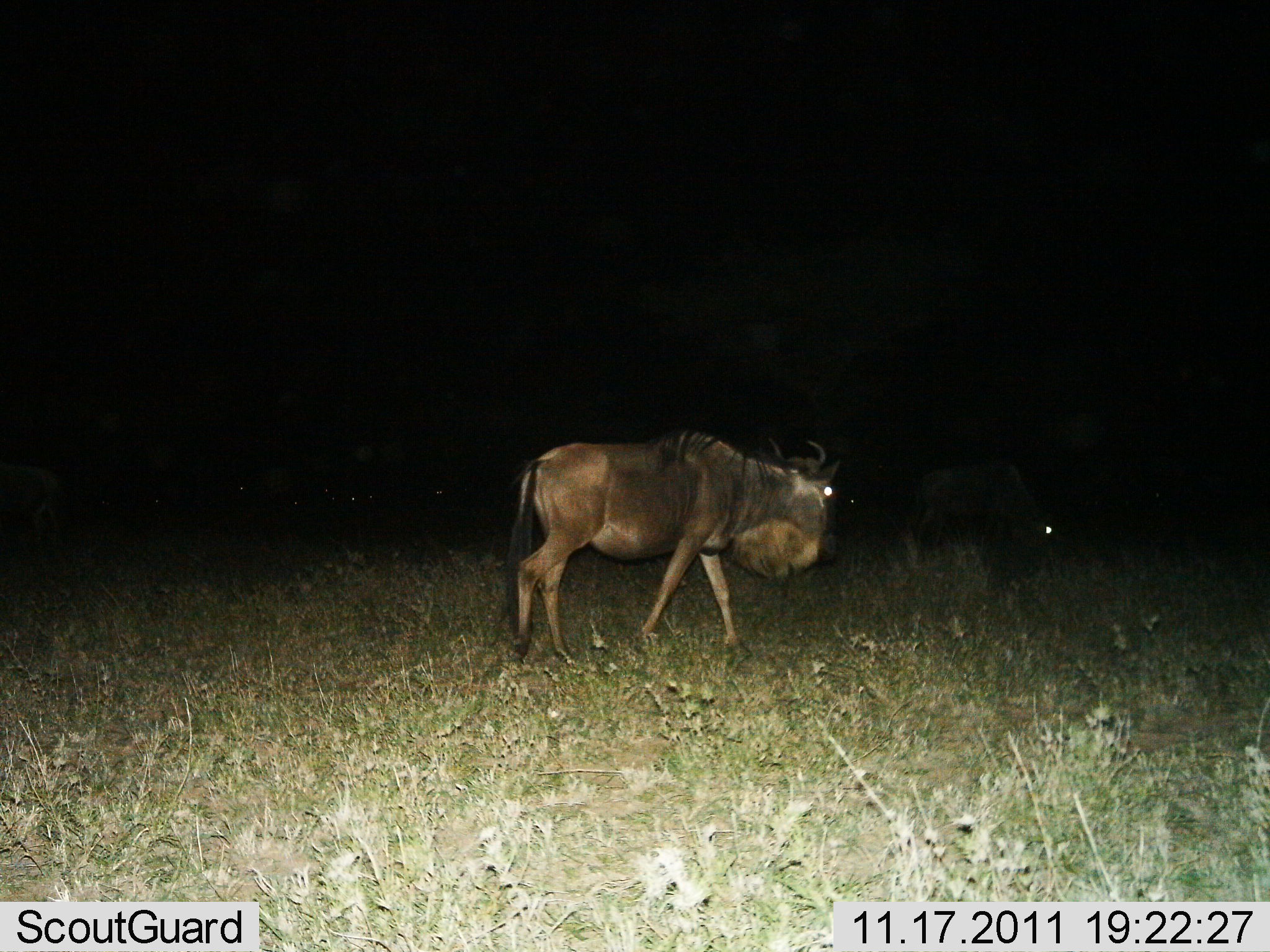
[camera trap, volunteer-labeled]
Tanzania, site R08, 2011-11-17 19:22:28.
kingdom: Animalia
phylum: Chordata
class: Mammalia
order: Artiodactyla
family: Bovidae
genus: Connochaetes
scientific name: Connochaetes taurinus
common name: blue wildebeest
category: wildebeest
Wildebeest (blue wildebeest) (Connochaetes taurinus), count 2. Behavior (volunteer vote fractions): standing 62%, resting 0%, moving 69%, interacting 0%. Young present (vote fraction): 0%. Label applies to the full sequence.